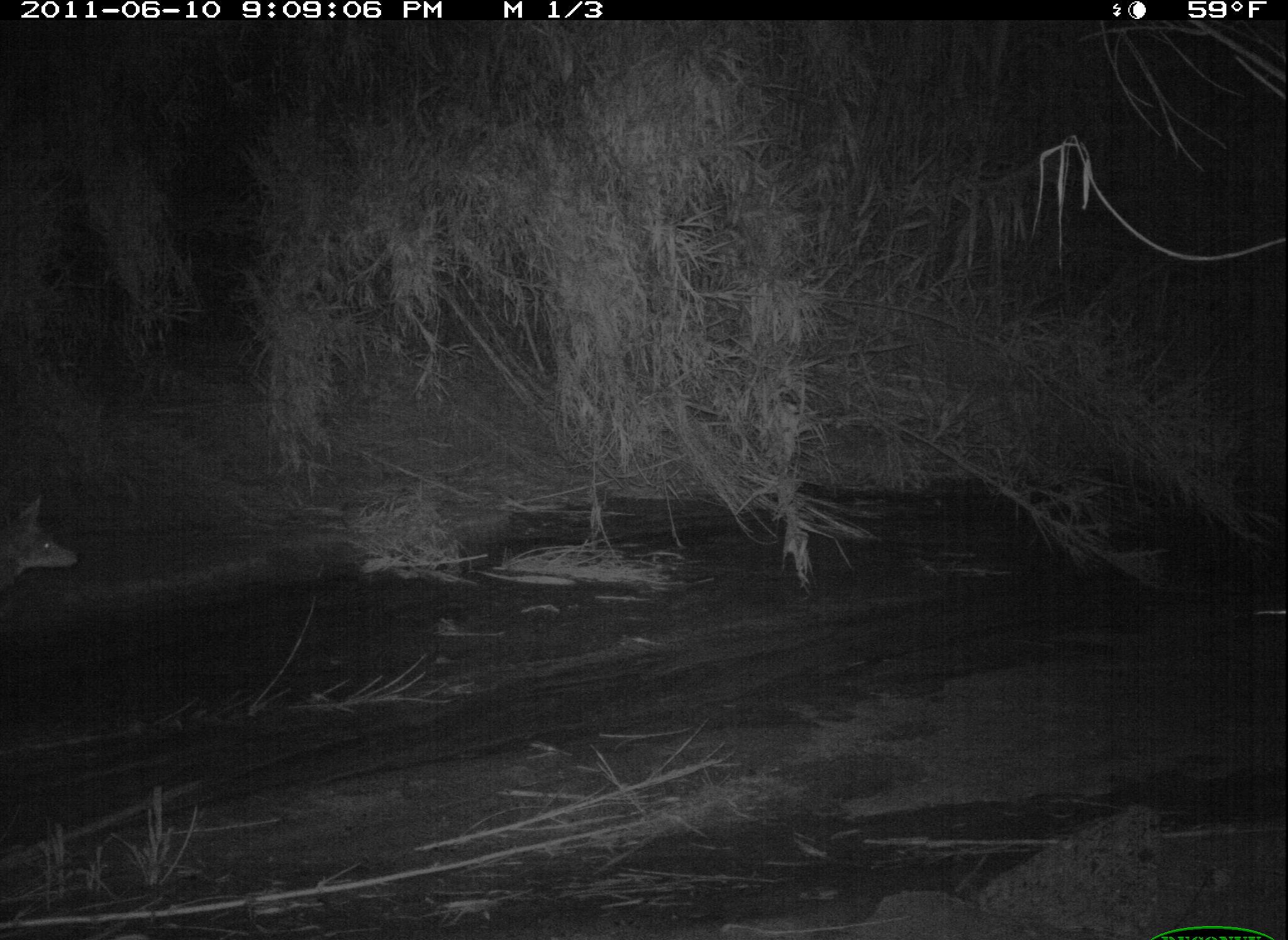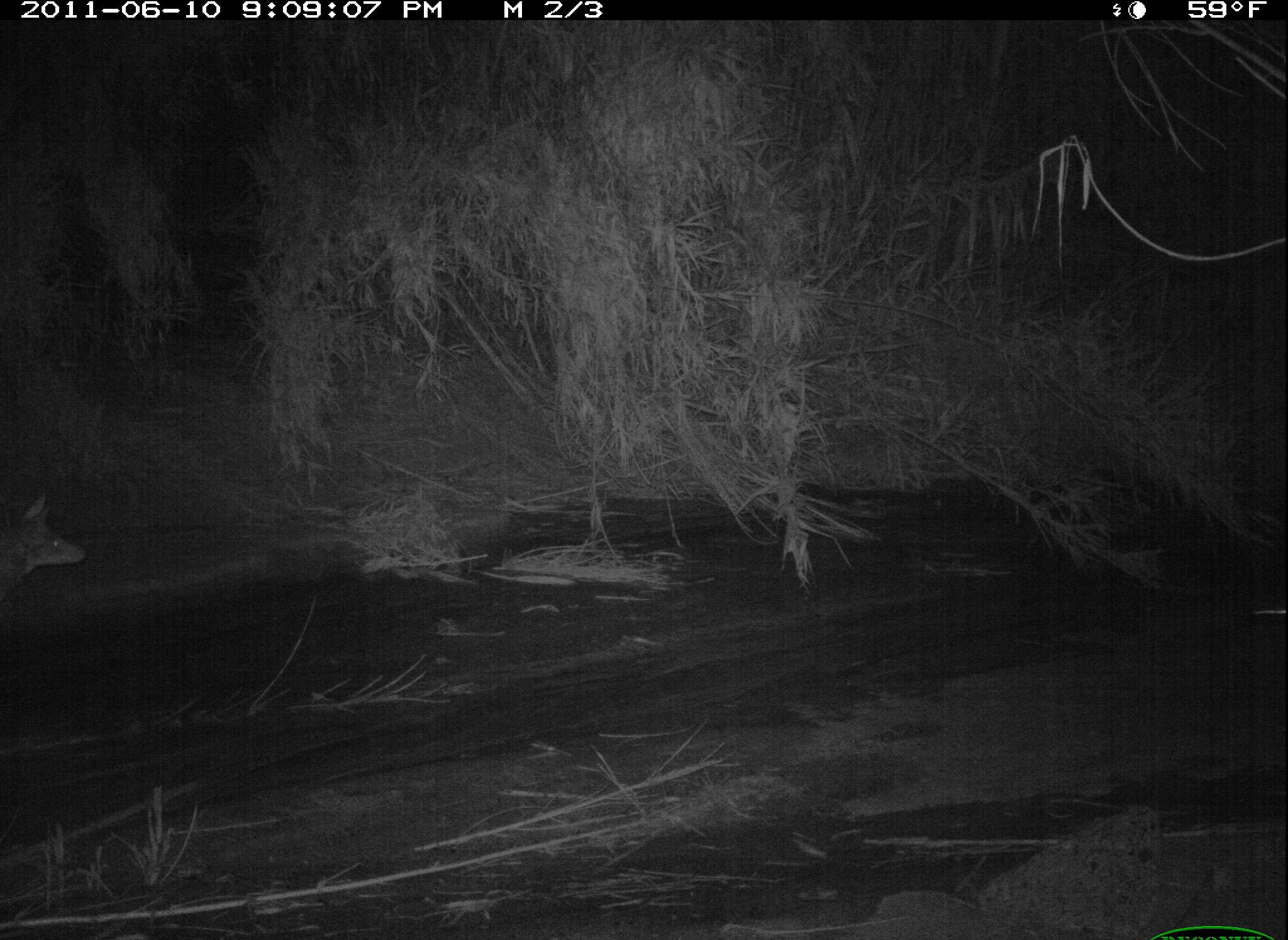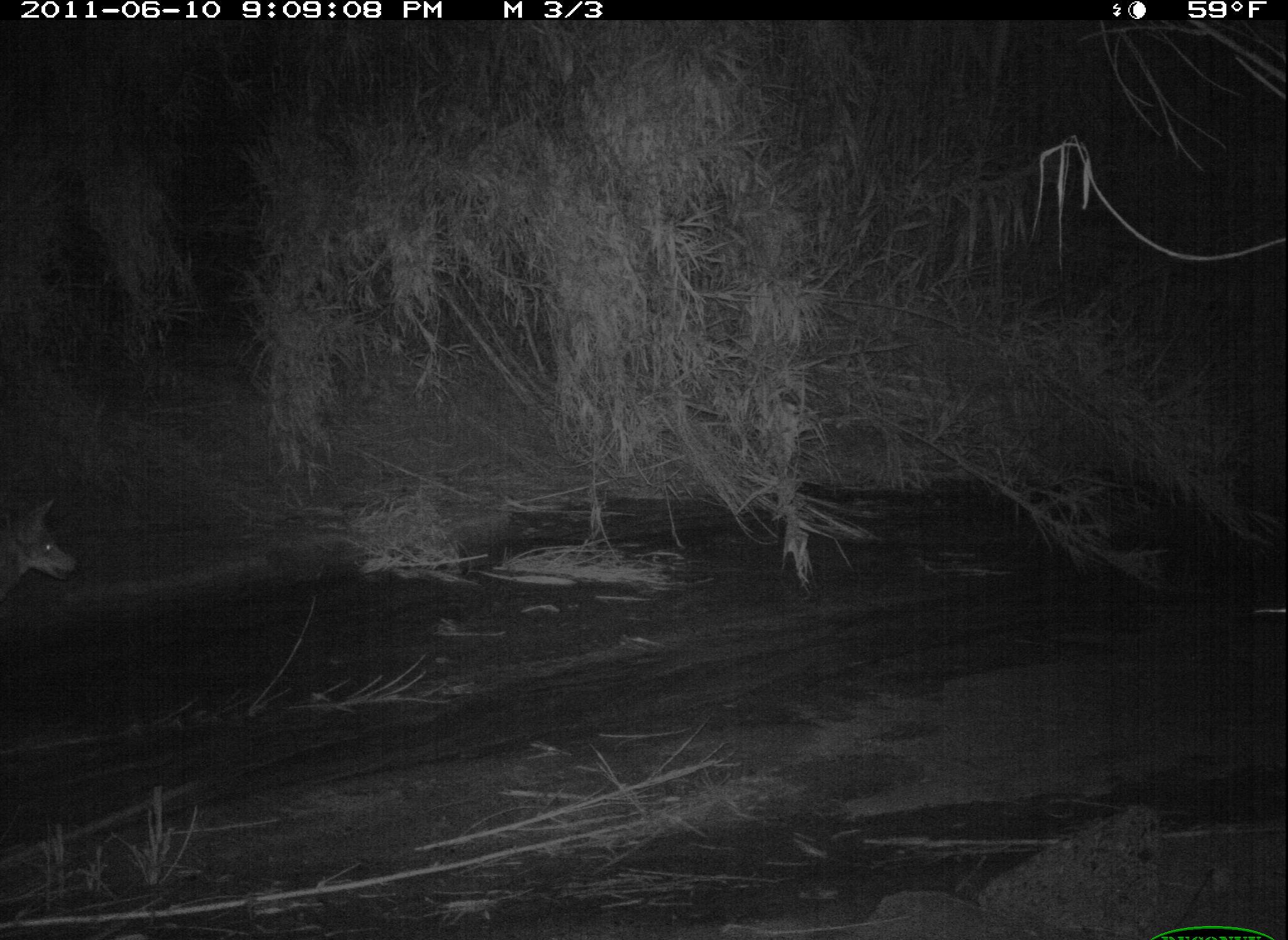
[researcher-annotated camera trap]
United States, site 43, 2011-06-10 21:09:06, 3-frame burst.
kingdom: Animalia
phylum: Chordata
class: Mammalia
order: Carnivora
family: Canidae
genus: Canis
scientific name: Canis latrans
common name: coyote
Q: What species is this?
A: Coyote (Canis latrans).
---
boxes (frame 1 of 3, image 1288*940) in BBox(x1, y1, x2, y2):
coyote: BBox(2, 482, 98, 619)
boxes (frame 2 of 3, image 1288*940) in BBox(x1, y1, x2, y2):
coyote: BBox(2, 477, 89, 614)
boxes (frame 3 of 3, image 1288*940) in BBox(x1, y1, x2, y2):
coyote: BBox(5, 491, 85, 615)